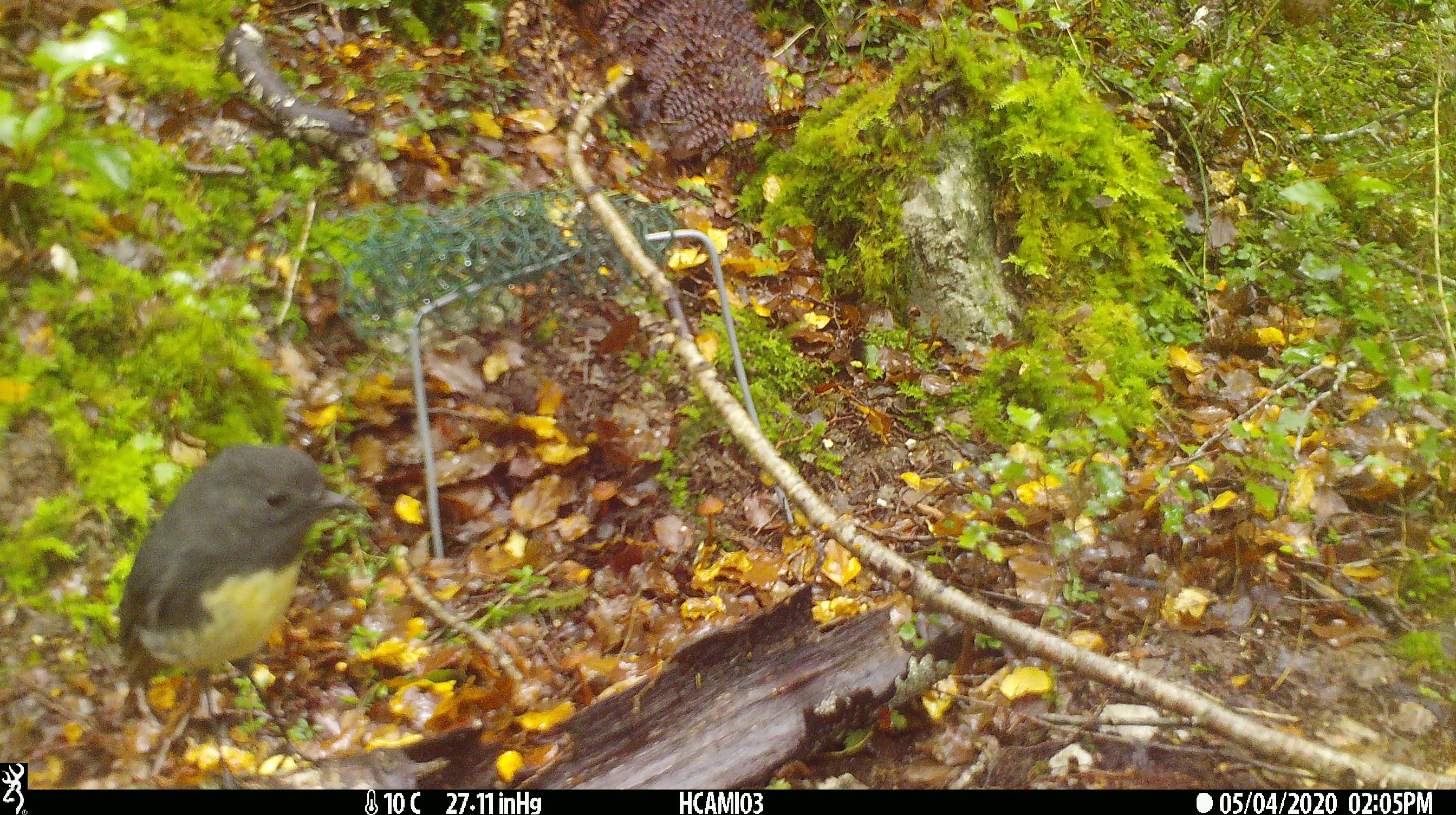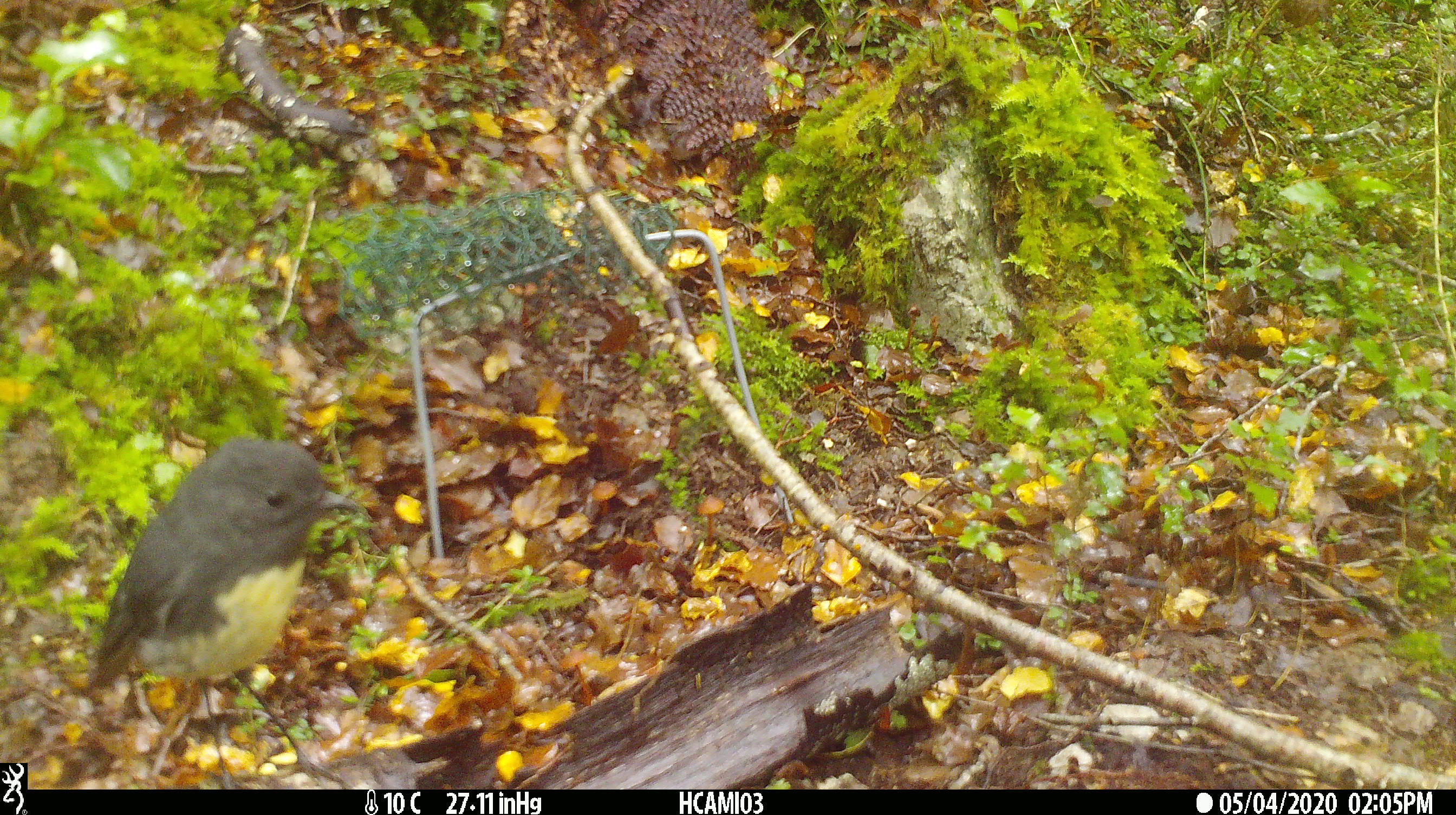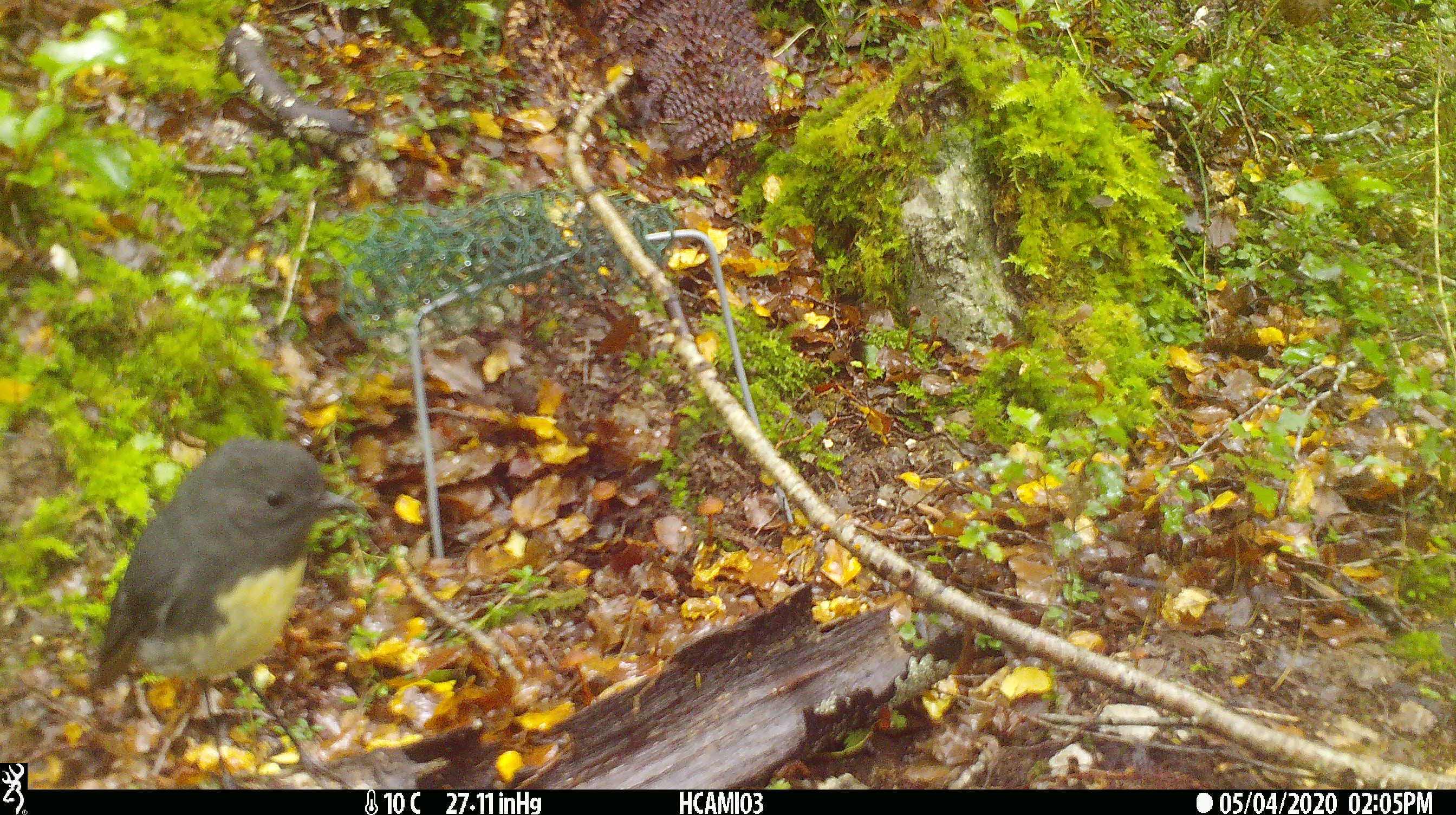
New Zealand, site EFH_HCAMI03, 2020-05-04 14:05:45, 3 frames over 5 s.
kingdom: Animalia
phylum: Chordata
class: Aves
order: Passeriformes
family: Petroicidae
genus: Petroica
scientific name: Petroica australis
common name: new zealand robin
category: robin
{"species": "robin (new zealand robin) (Petroica australis)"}